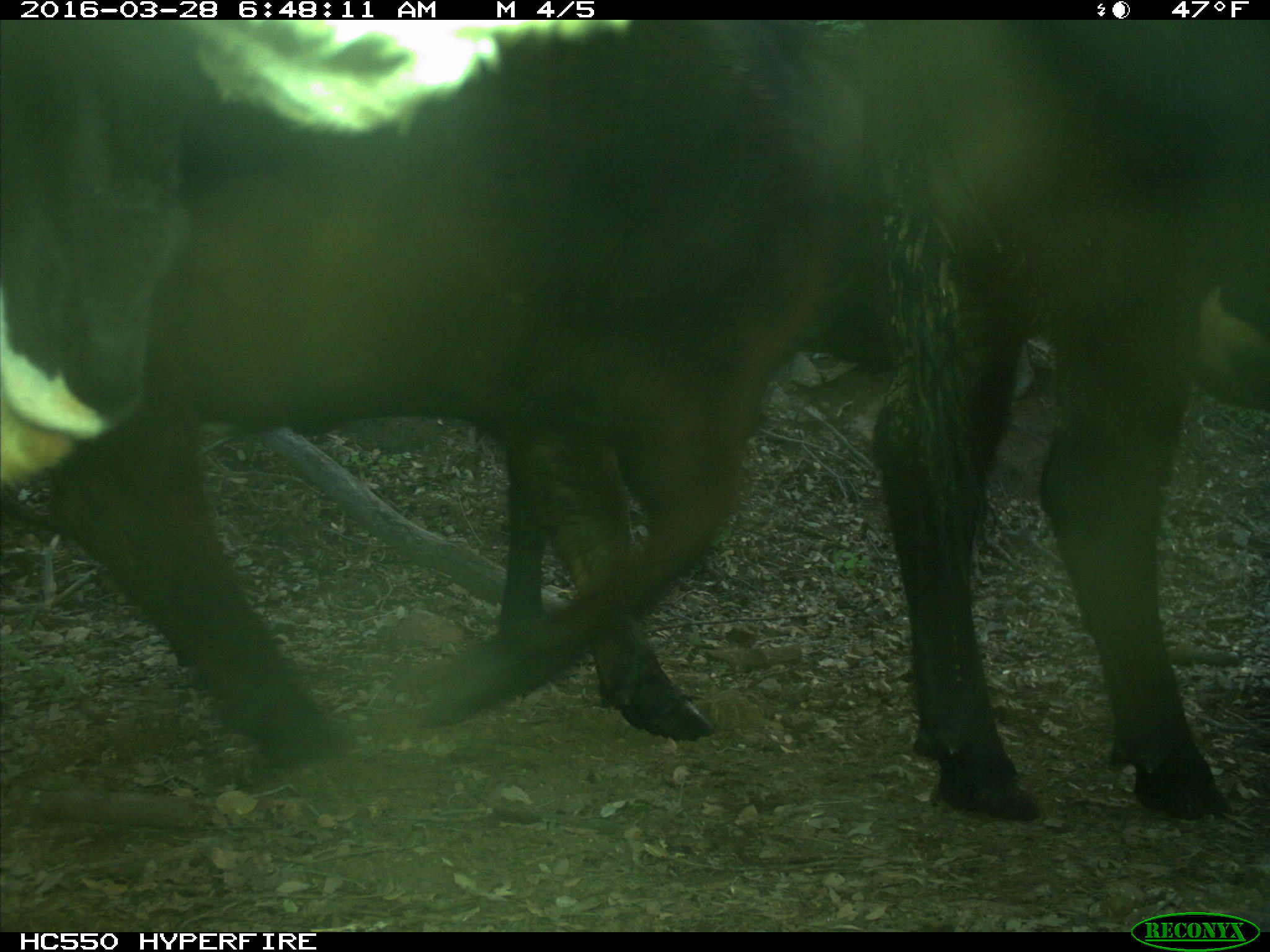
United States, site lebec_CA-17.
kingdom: Animalia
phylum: Chordata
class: Mammalia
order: Artiodactyla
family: Bovidae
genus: Bos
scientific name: Bos taurus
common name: domestic cow